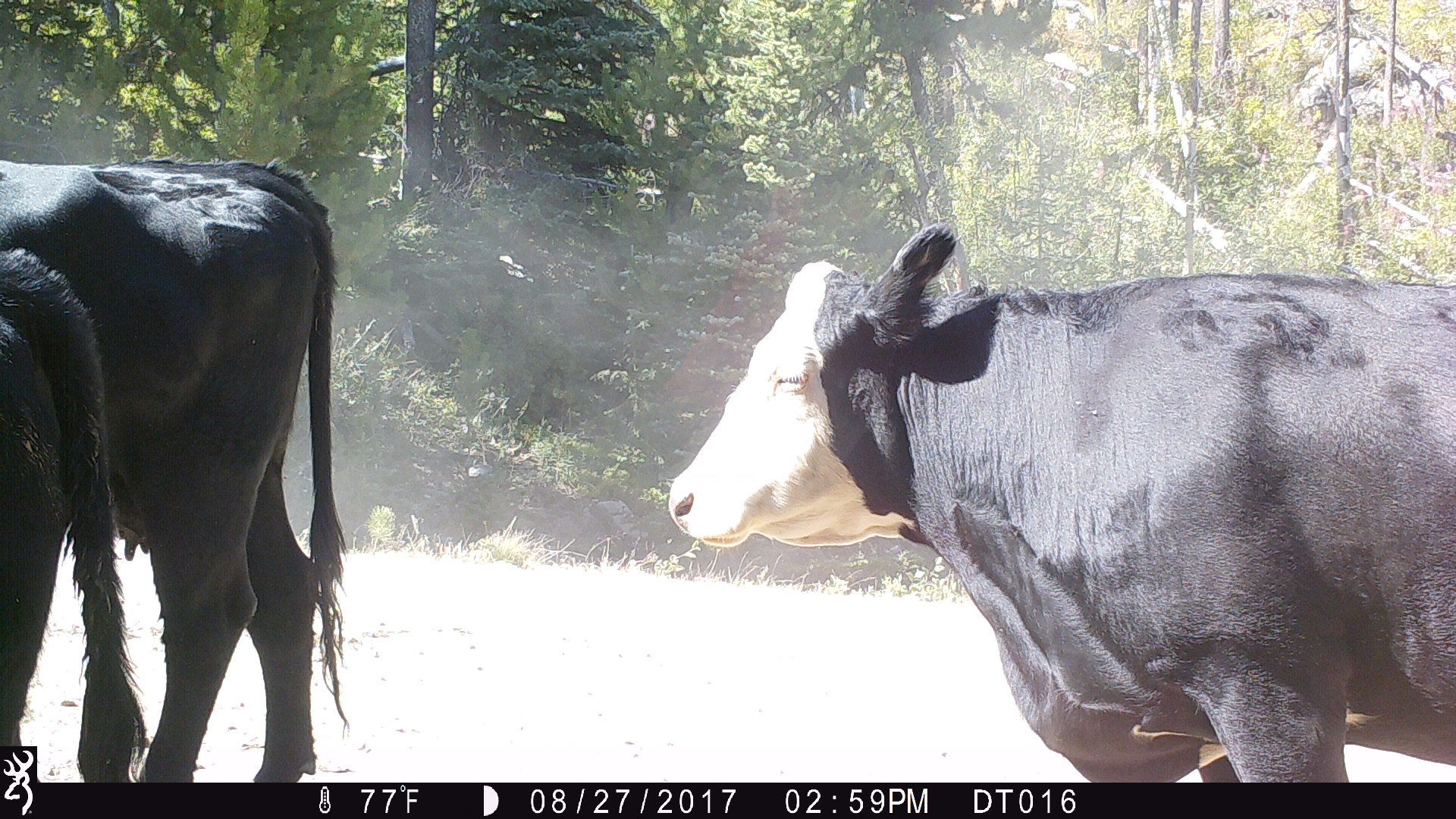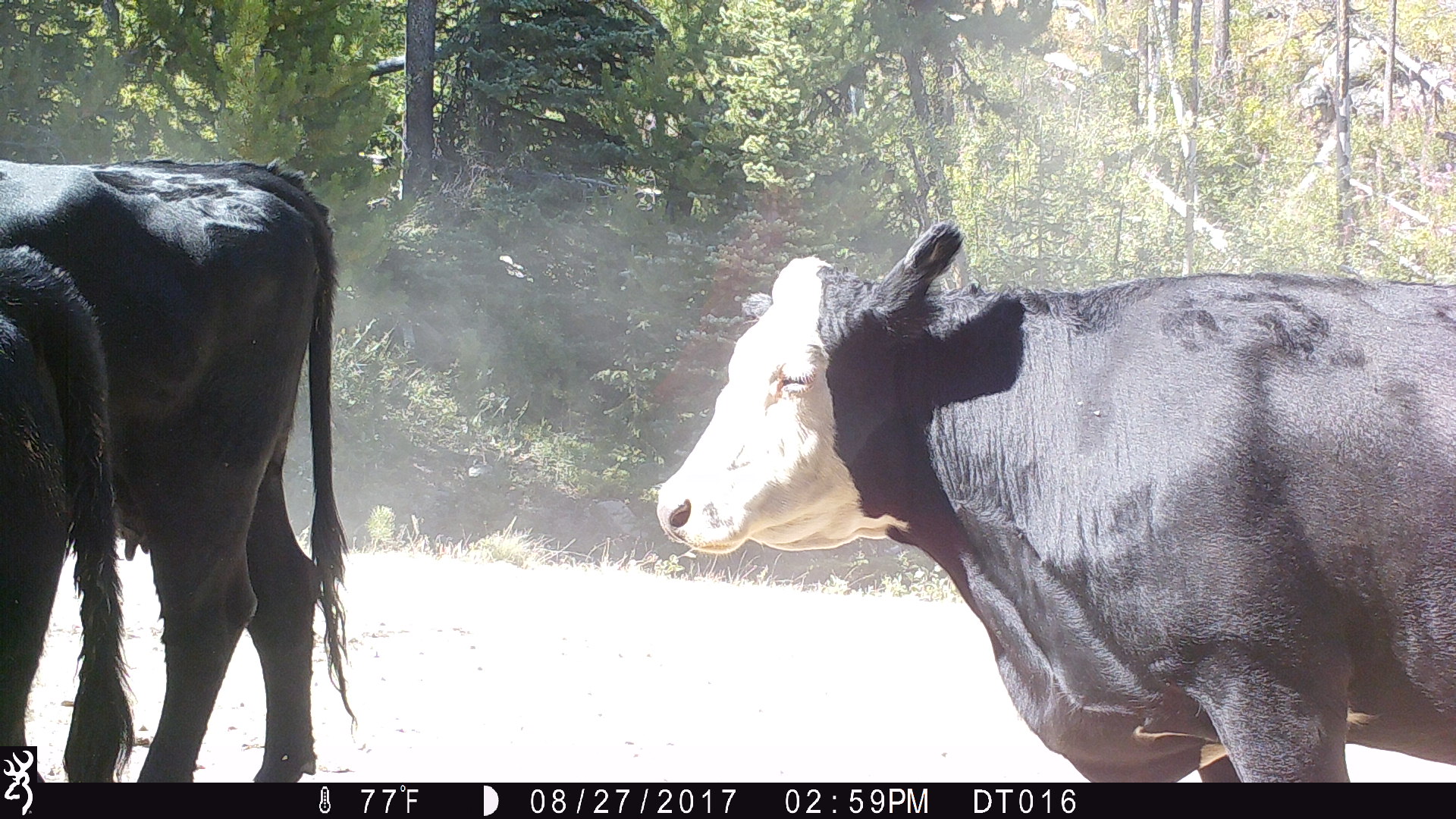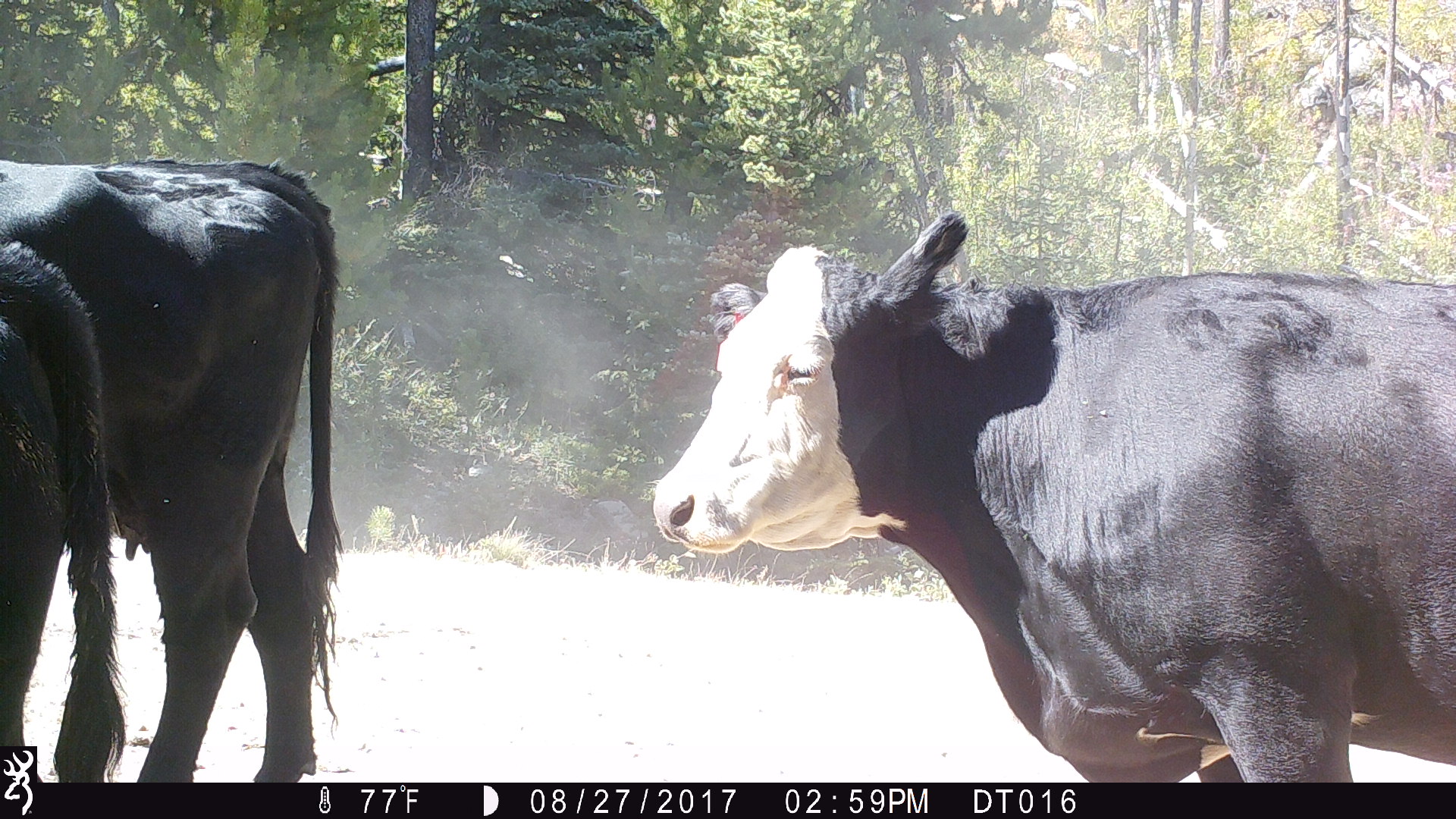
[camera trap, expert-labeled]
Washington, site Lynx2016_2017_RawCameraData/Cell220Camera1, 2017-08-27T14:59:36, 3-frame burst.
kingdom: Animalia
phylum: Chordata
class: Mammalia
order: Artiodactyla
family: Bovidae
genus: Bos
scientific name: Bos taurus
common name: domestic cattle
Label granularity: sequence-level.